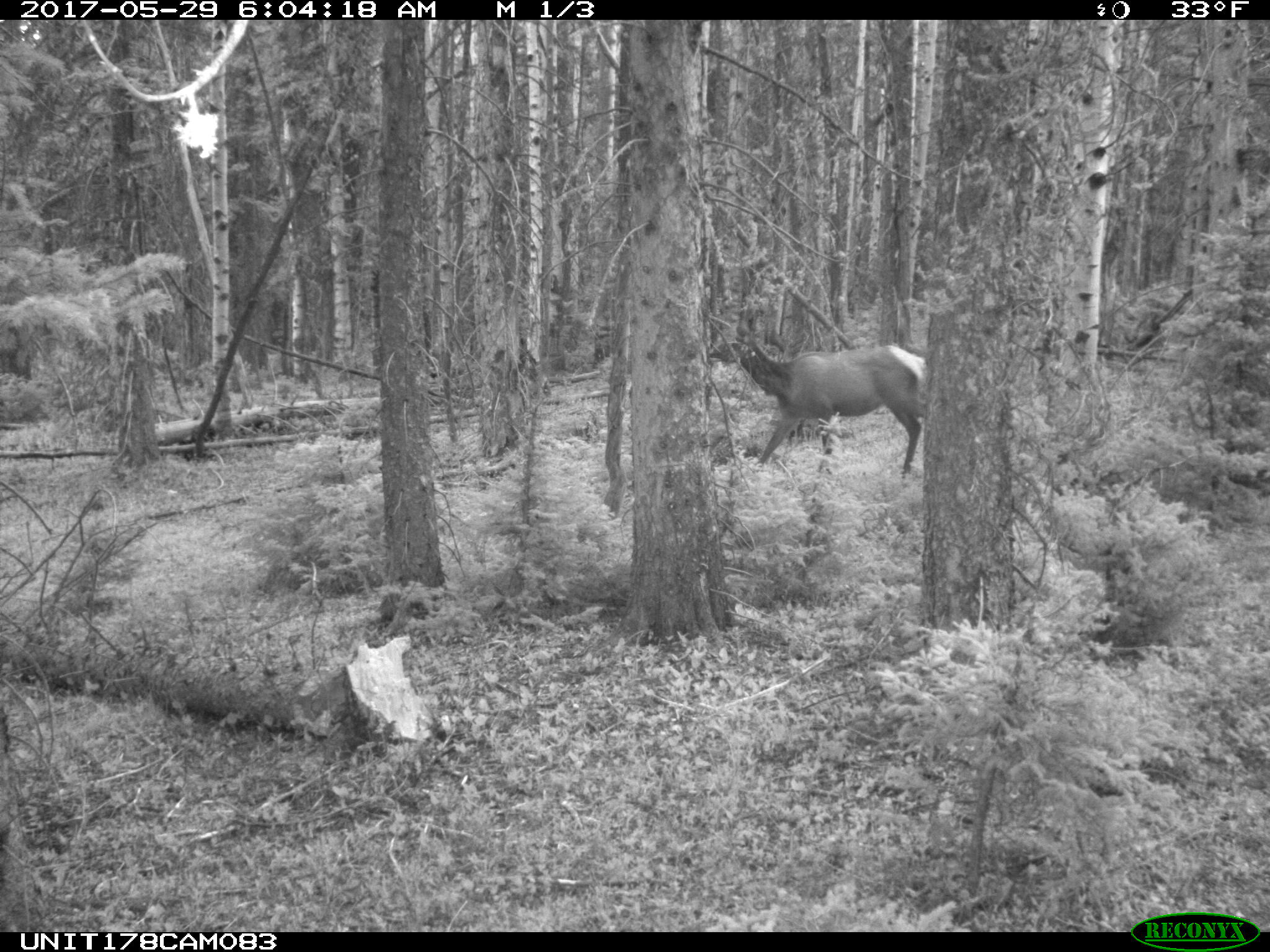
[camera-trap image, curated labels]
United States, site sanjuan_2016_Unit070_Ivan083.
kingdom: Animalia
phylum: Chordata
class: Mammalia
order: Artiodactyla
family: Cervidae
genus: Cervus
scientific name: Cervus elaphus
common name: red deer